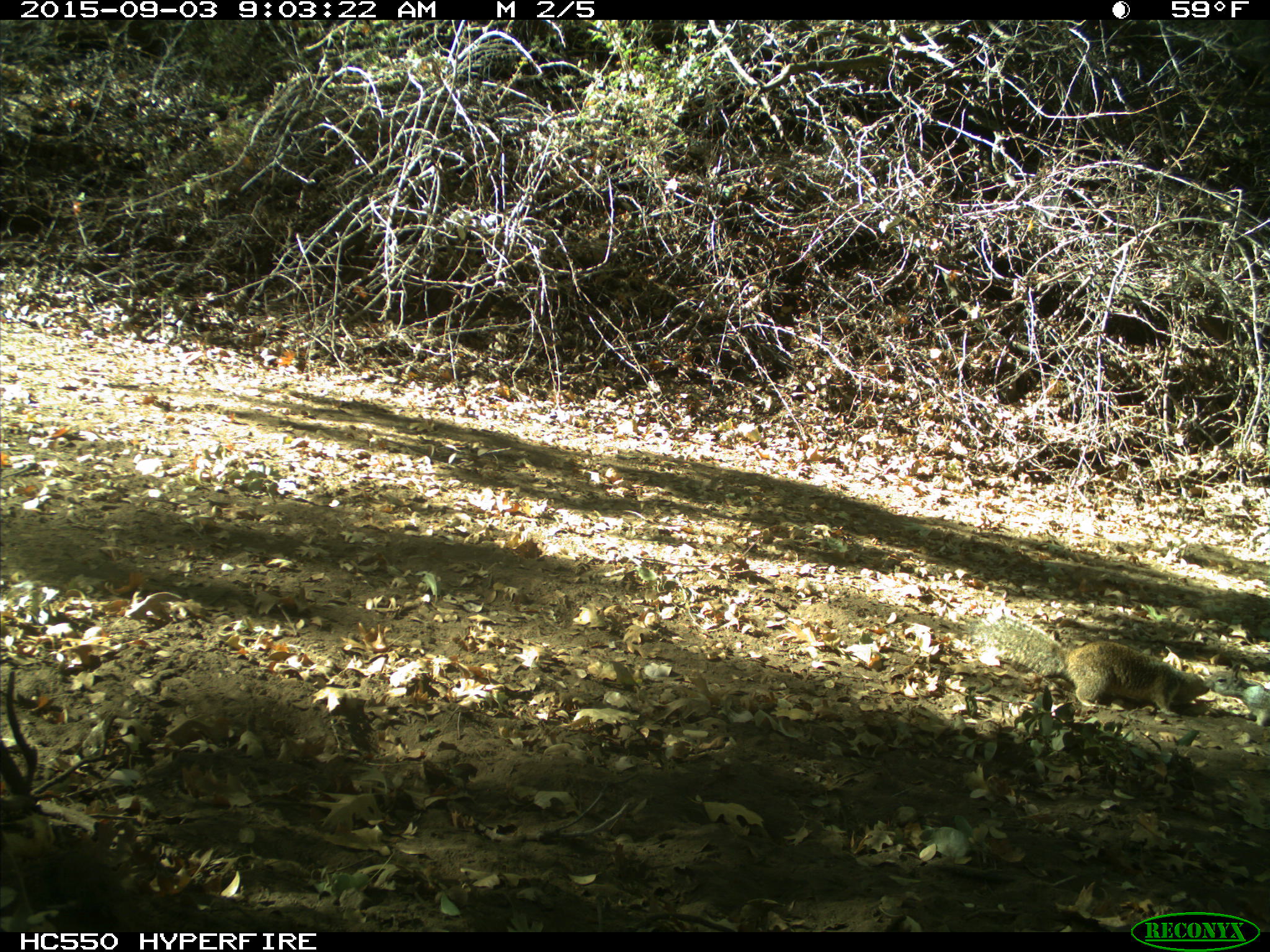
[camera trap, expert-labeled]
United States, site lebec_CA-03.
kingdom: Animalia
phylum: Chordata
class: Mammalia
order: Rodentia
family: Sciuridae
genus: Otospermophilus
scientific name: Otospermophilus beecheyi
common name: california ground squirrel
Otospermophilus beecheyi (california ground squirrel).